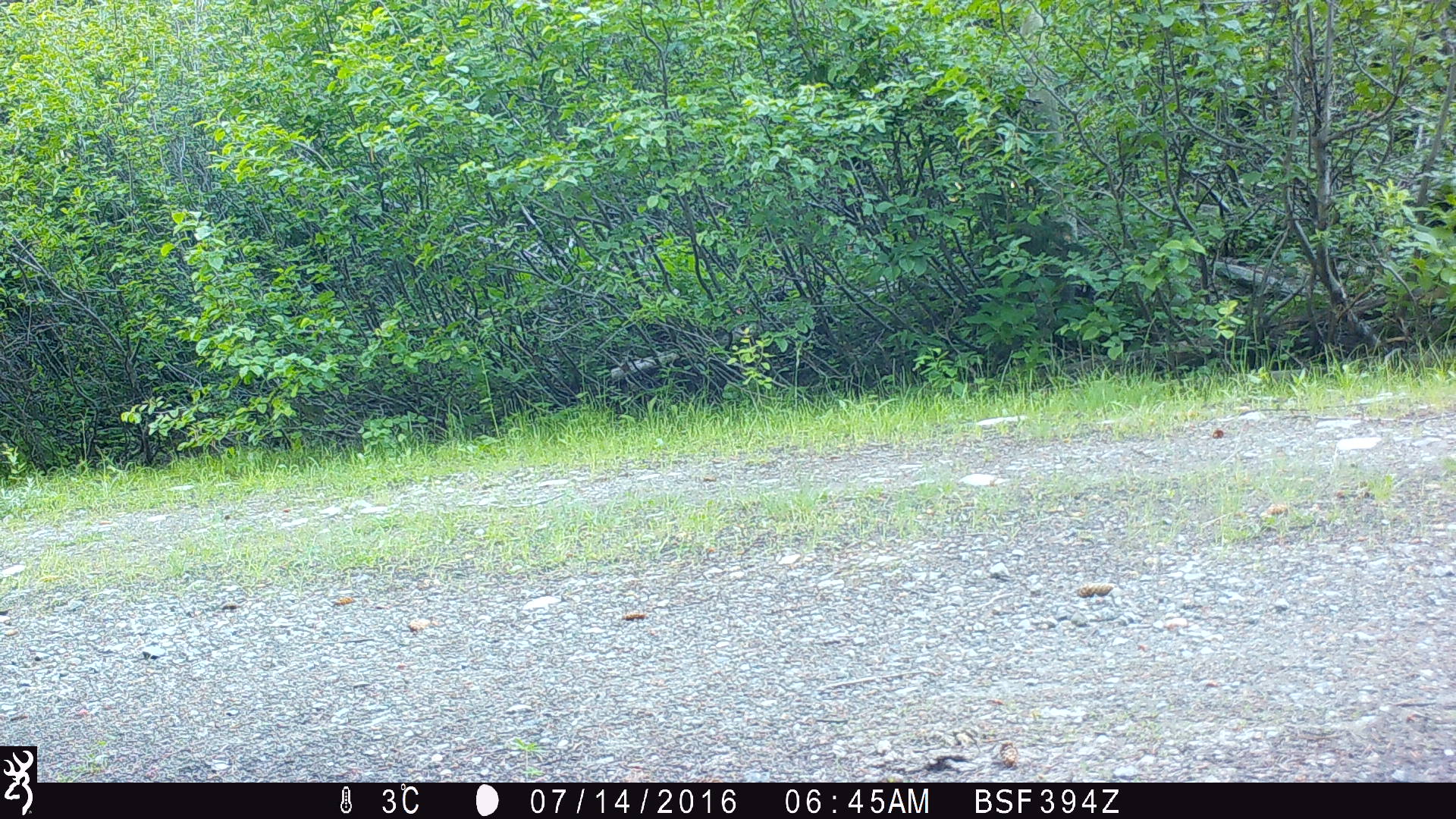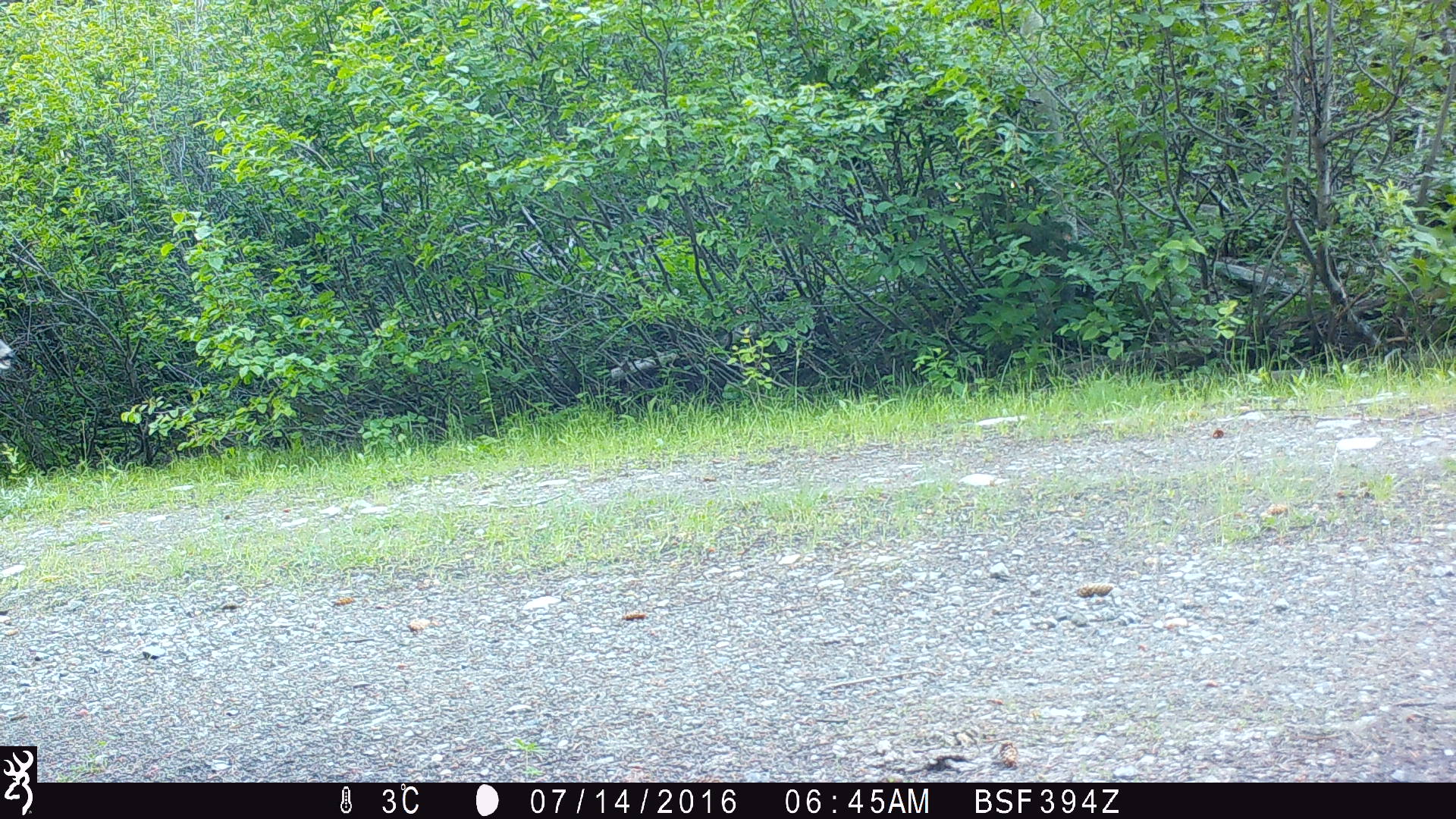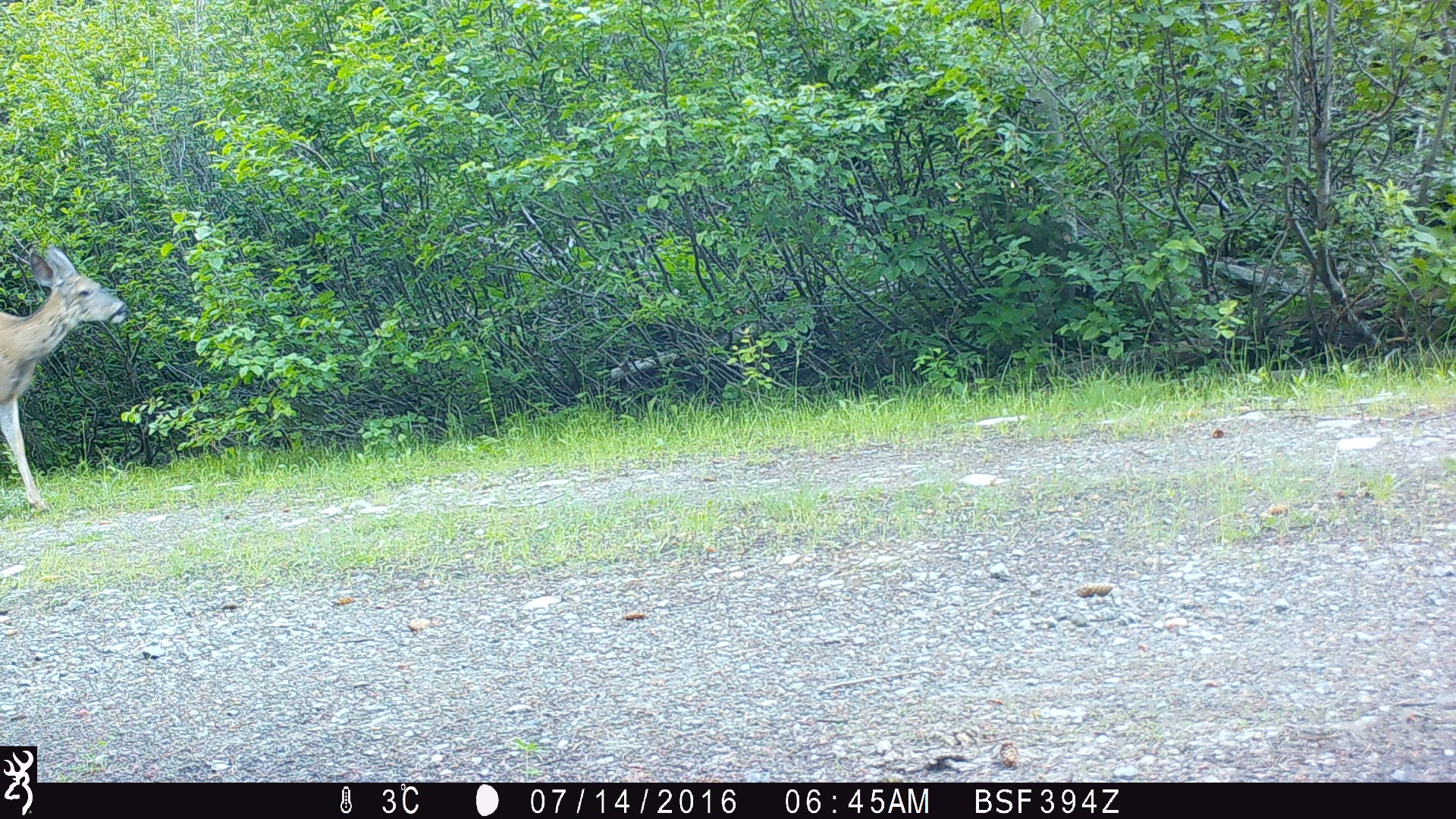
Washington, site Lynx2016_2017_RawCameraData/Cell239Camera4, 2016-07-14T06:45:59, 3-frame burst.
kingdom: Animalia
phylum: Chordata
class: Mammalia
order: Artiodactyla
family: Cervidae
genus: Odocoileus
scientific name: Odocoileus hemionus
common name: mule deer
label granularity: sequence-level